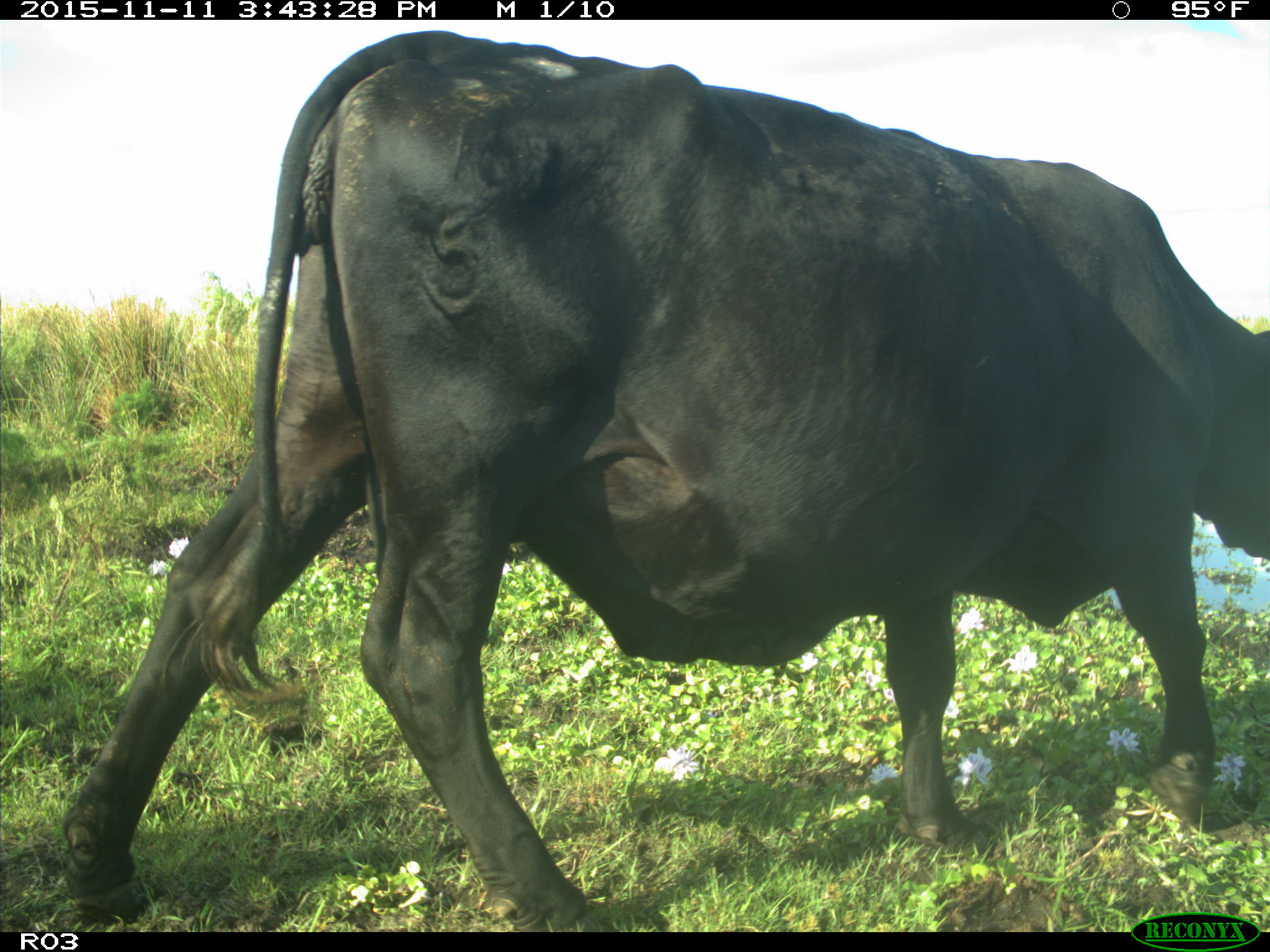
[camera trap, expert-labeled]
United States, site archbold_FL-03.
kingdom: Animalia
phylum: Chordata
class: Mammalia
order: Artiodactyla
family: Bovidae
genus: Bos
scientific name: Bos taurus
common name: domestic cow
Bos taurus (domestic cow).